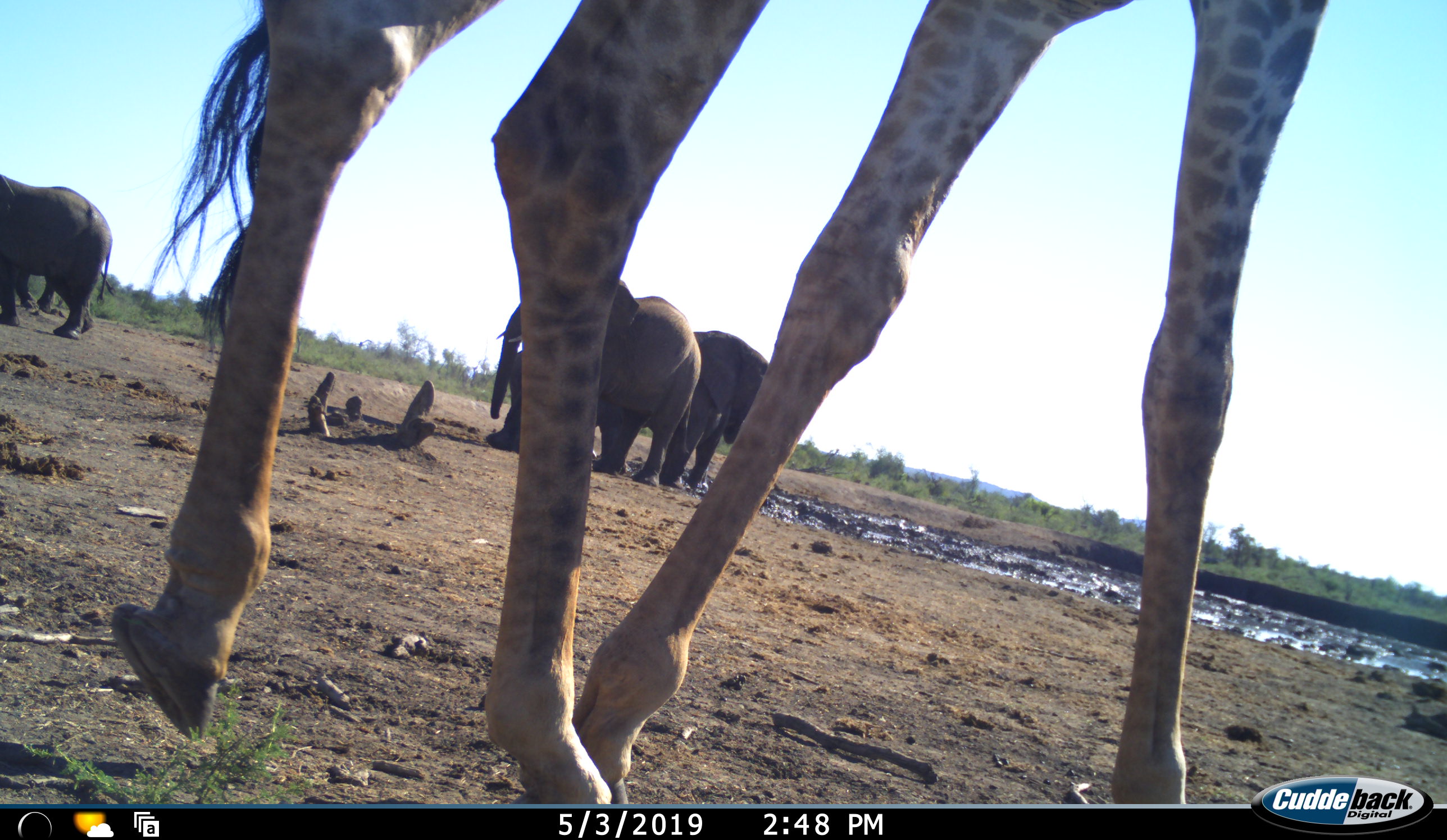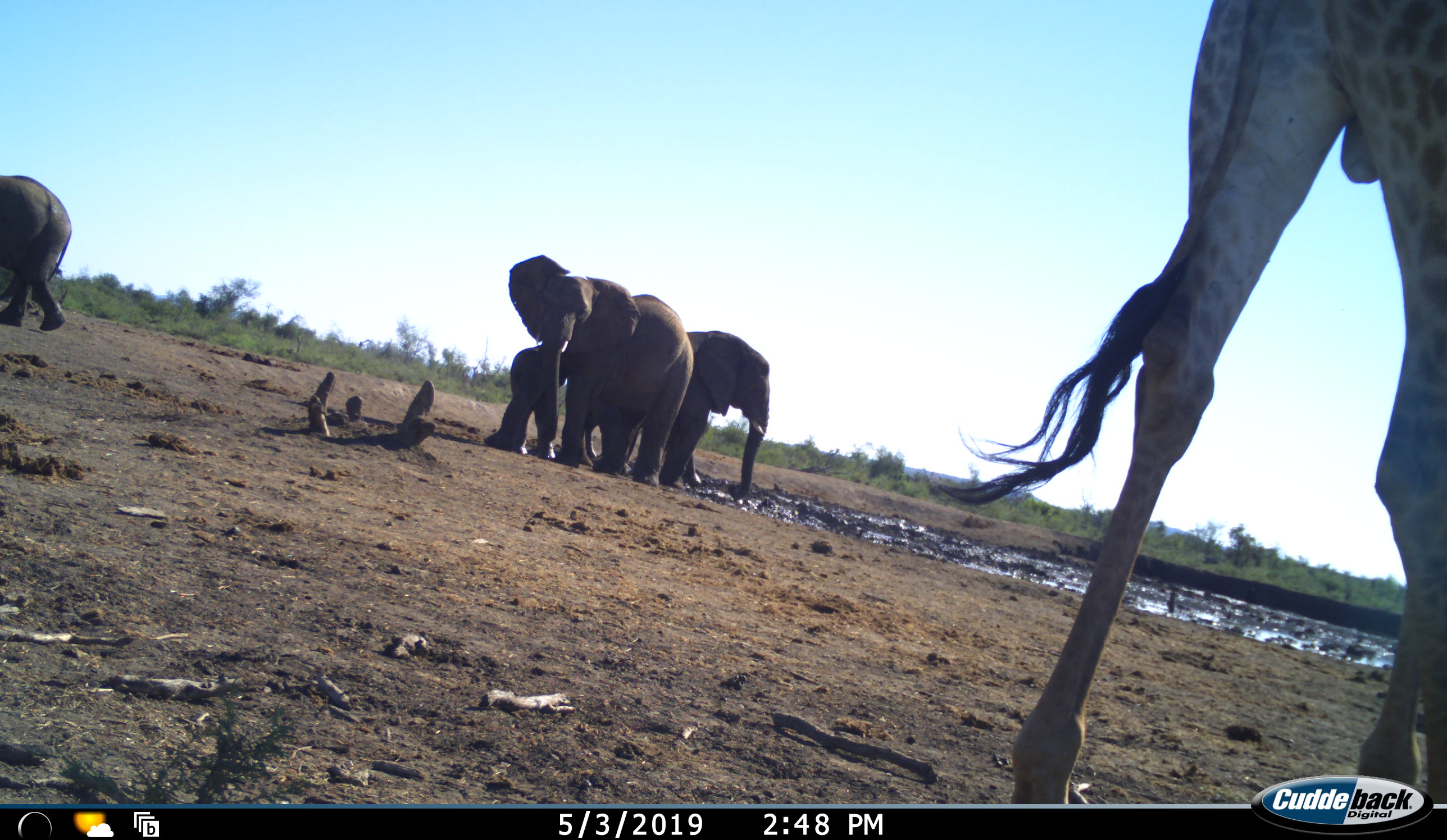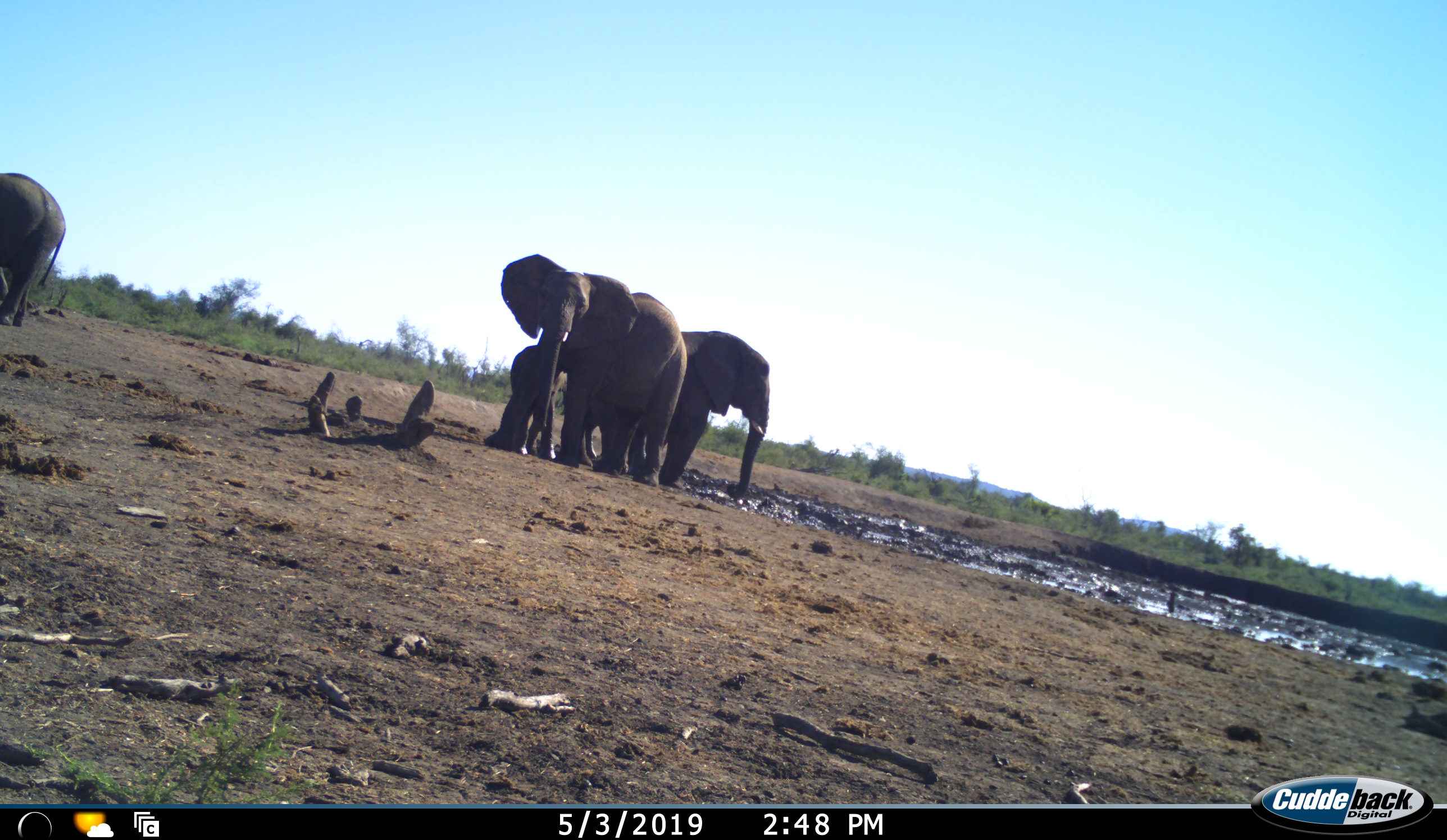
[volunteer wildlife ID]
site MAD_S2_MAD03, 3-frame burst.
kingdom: Animalia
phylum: Chordata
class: Mammalia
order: Proboscidea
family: Elephantidae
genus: Loxodonta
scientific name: Loxodonta africana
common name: african bush elephant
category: elephant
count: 5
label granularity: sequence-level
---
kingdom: Animalia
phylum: Chordata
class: Mammalia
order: Artiodactyla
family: Giraffidae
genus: Giraffa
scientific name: Giraffa camelopardalis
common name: giraffe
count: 1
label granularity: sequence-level